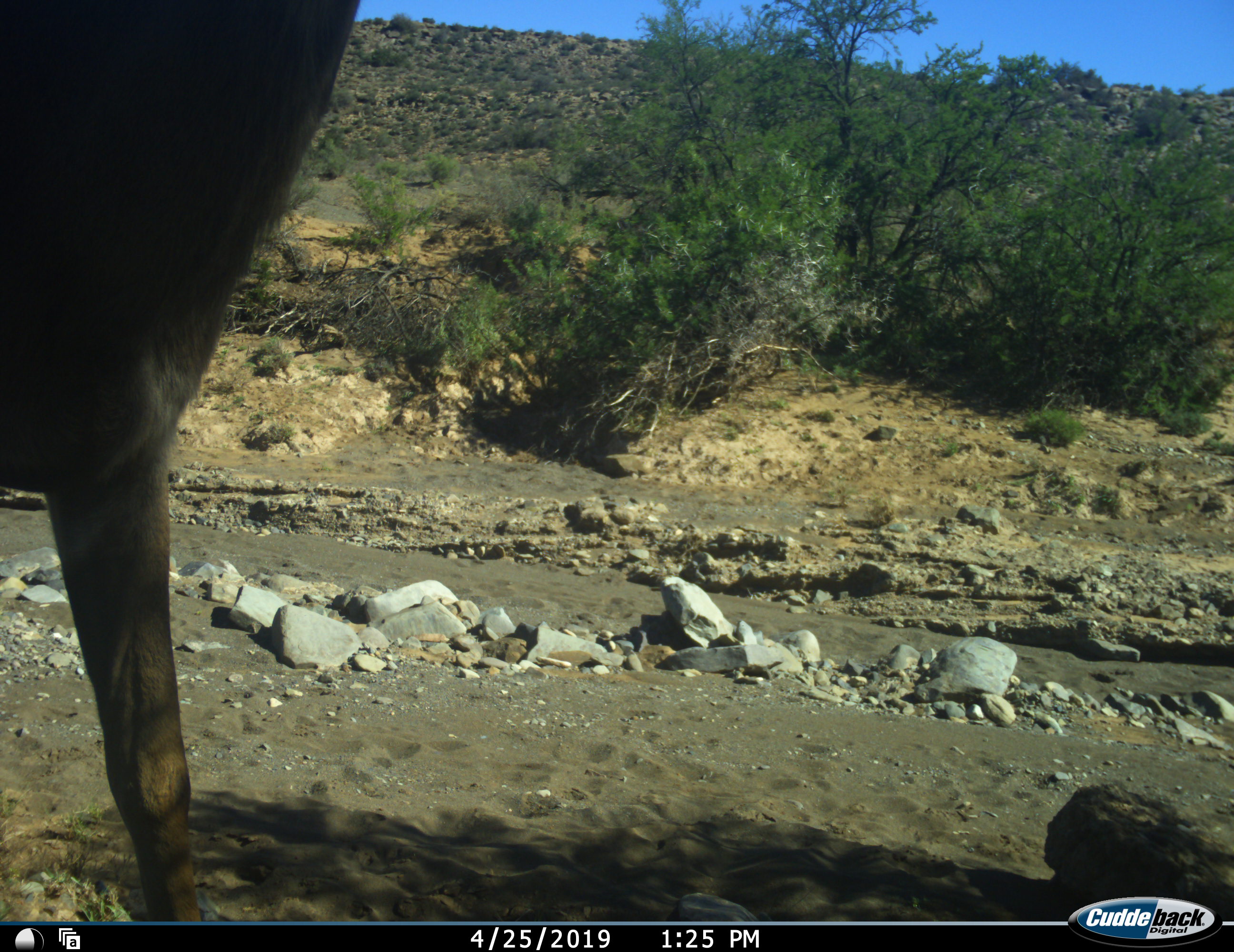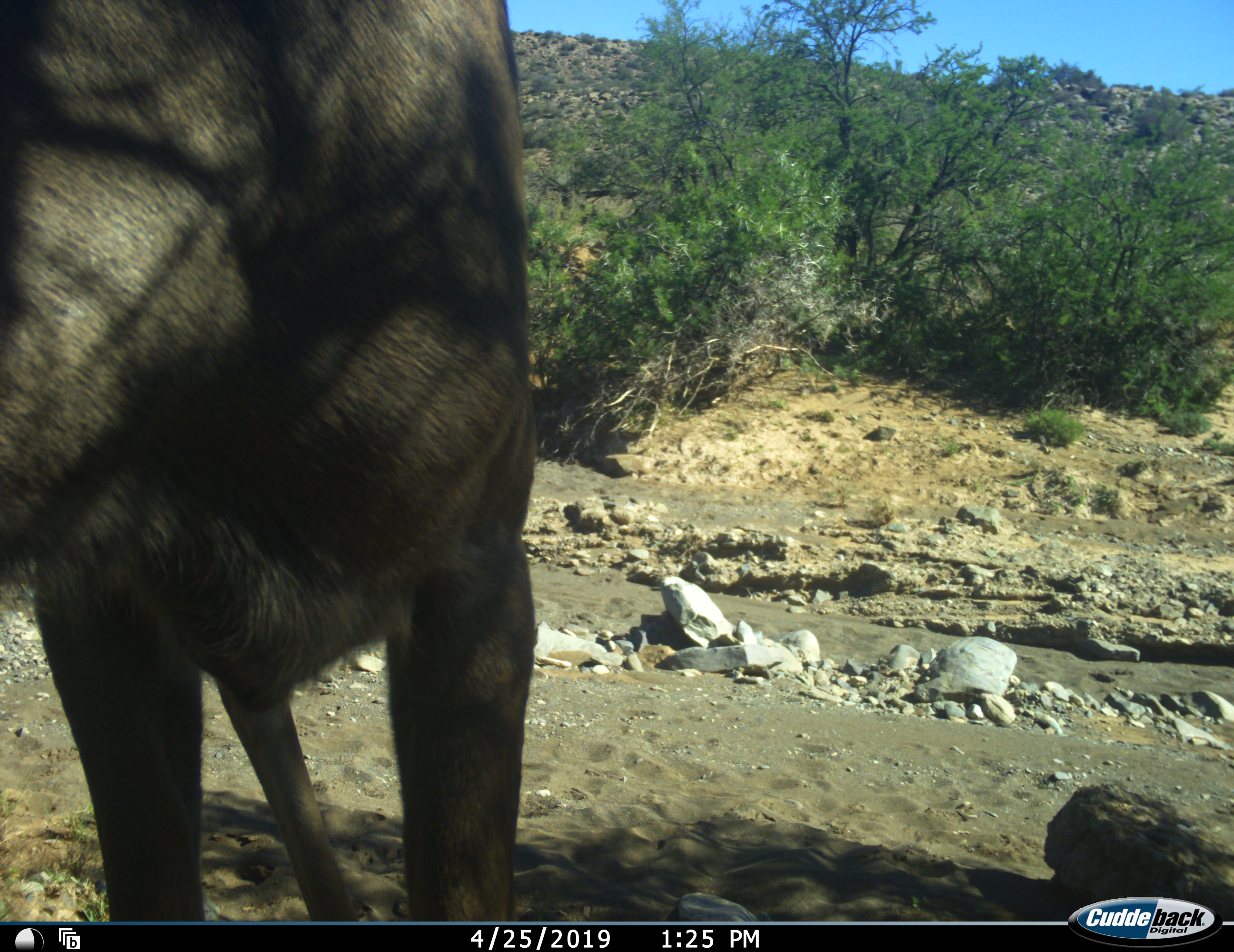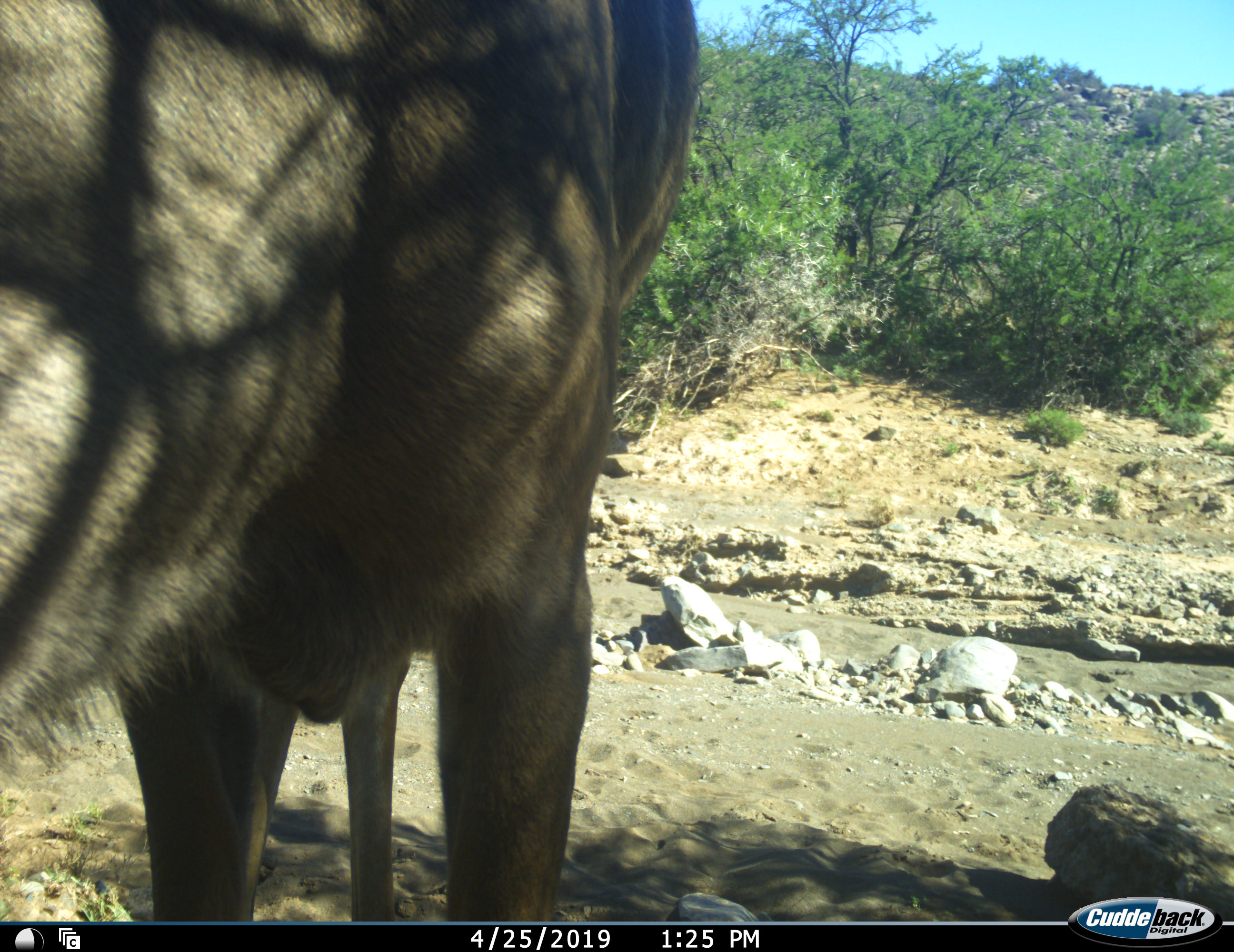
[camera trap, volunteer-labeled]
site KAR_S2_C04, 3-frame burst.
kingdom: Animalia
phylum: Chordata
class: Mammalia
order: Artiodactyla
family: Bovidae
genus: Tragelaphus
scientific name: Tragelaphus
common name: kudu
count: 1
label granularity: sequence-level